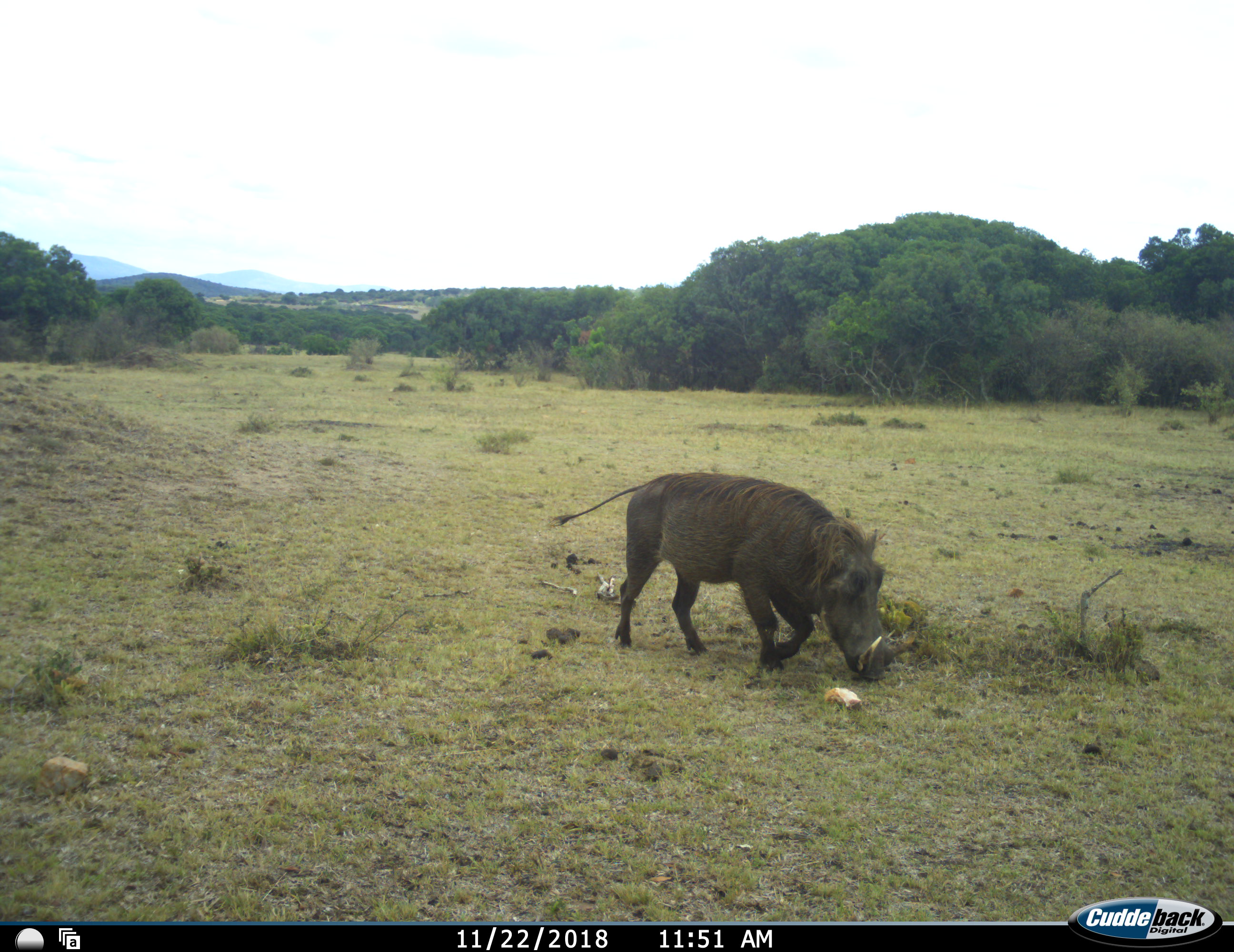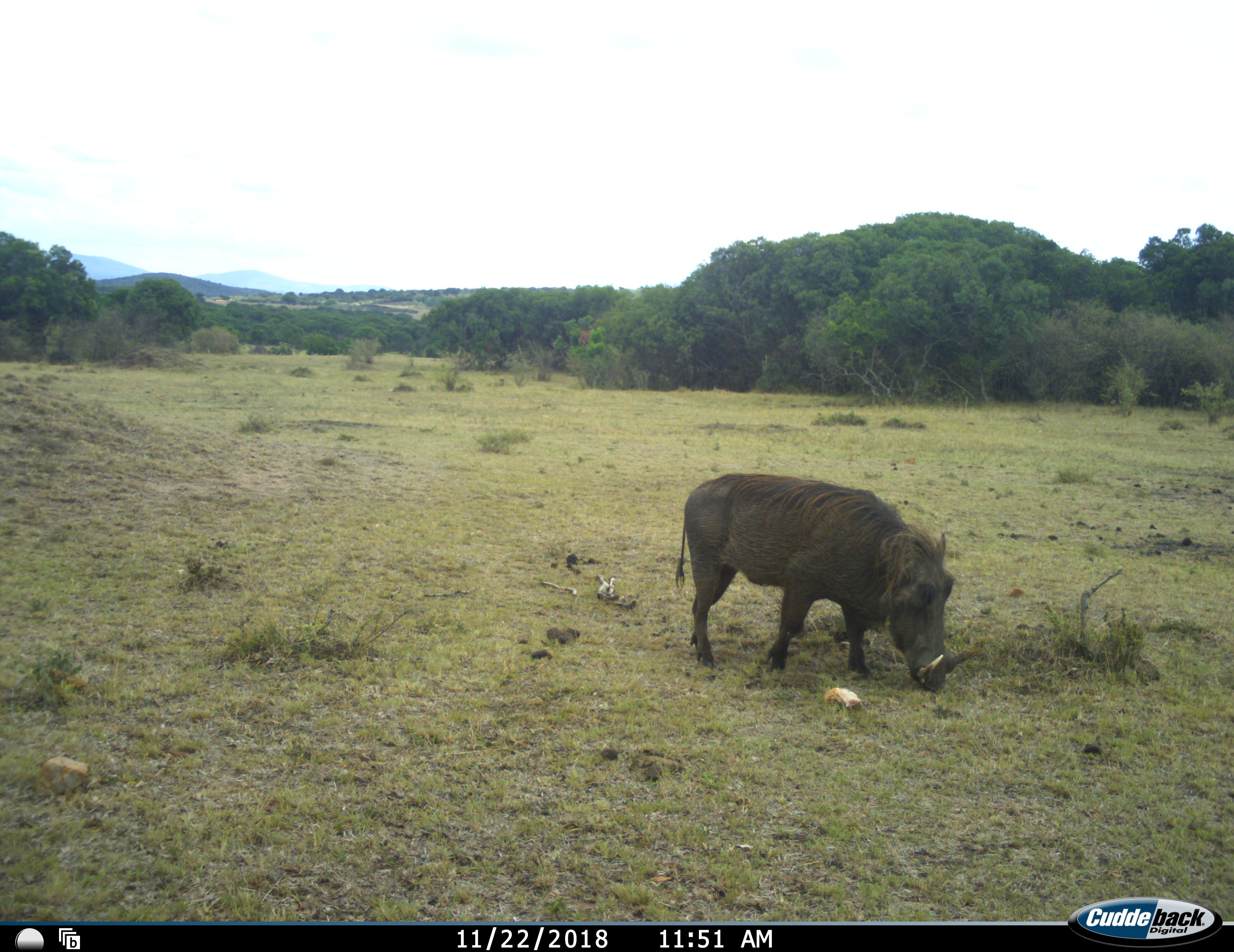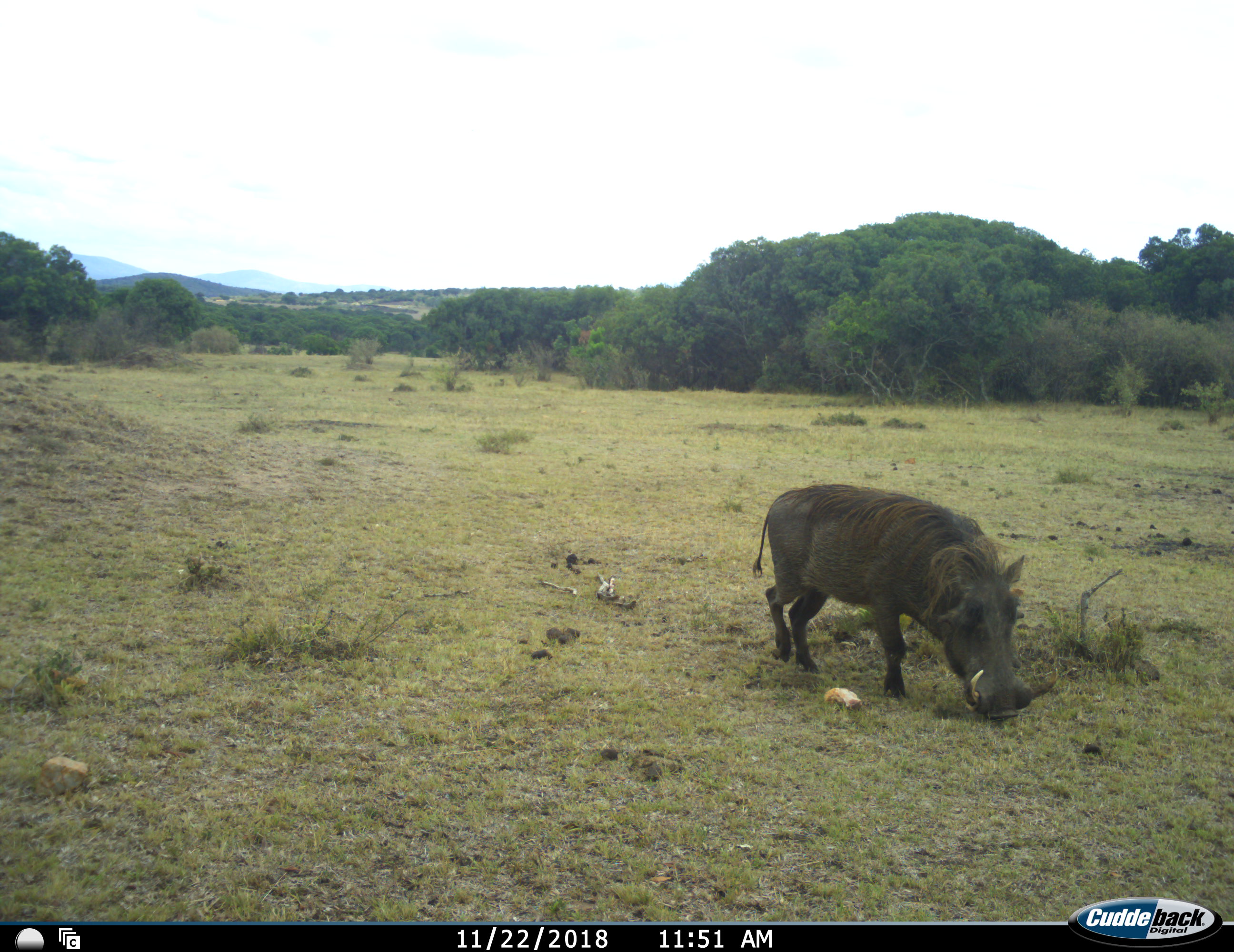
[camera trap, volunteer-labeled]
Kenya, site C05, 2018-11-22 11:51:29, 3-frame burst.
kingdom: Animalia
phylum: Chordata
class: Mammalia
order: Artiodactyla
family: Suidae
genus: Phacochoerus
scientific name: Phacochoerus africanus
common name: warthog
Warthog (Phacochoerus africanus), count 1. Behavior (volunteer vote fractions): standing 11%, resting 0%, moving 89%, interacting 0%. Young present (vote fraction): 0%. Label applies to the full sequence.